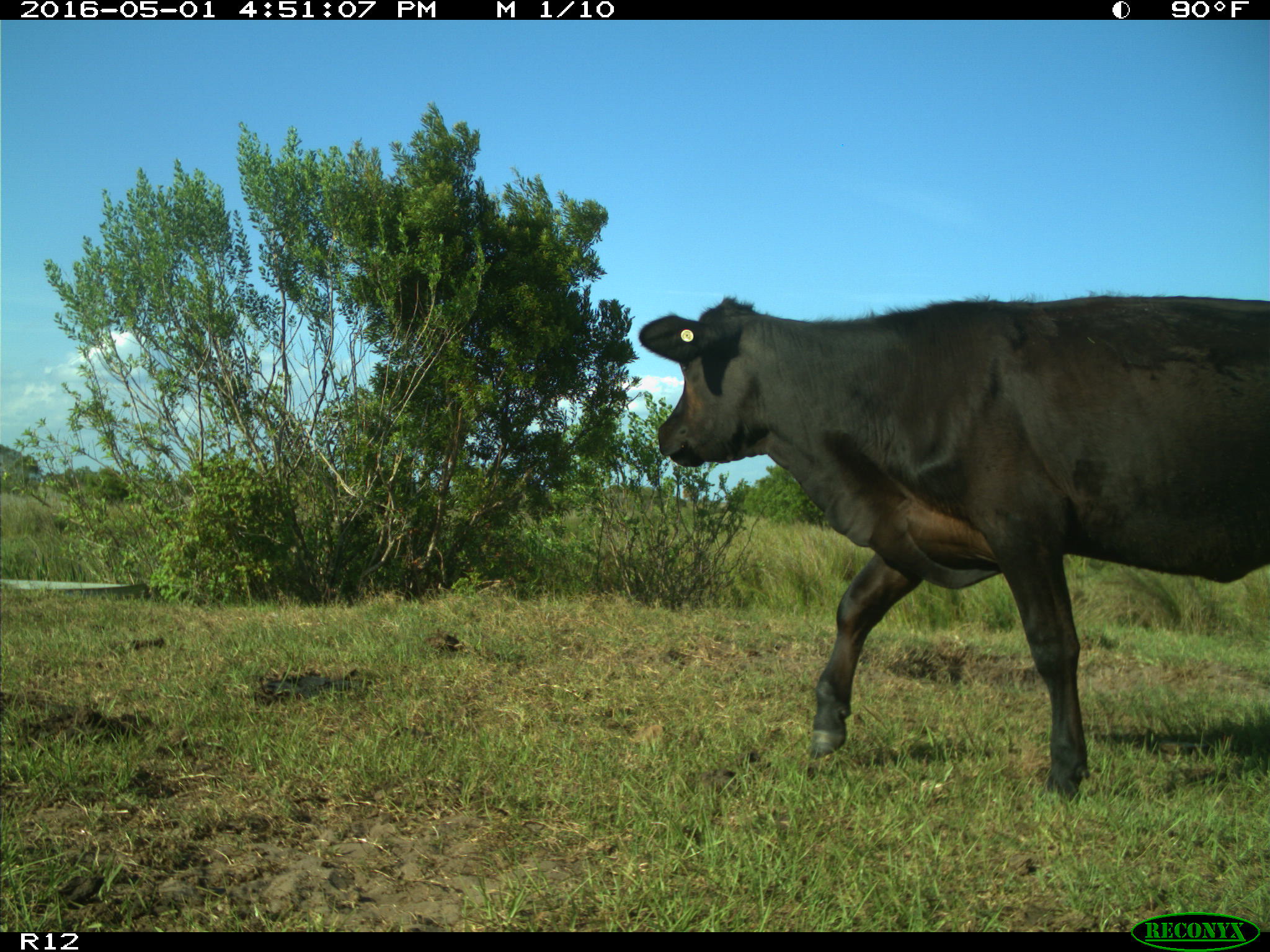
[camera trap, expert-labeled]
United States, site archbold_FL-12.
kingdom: Animalia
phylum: Chordata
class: Mammalia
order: Artiodactyla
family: Bovidae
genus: Bos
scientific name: Bos taurus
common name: domestic cow